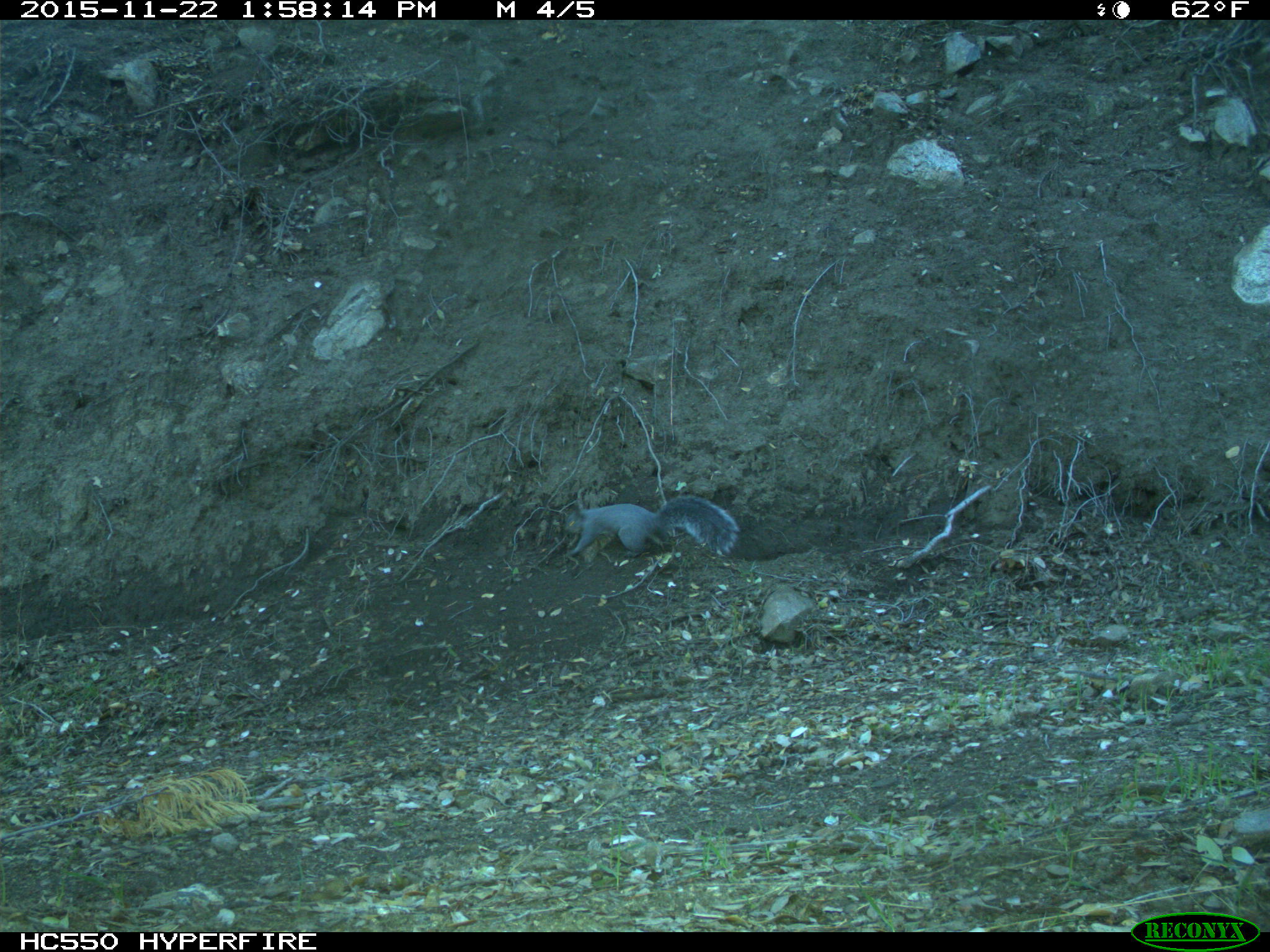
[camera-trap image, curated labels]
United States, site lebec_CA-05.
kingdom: Animalia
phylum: Chordata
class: Mammalia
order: Rodentia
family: Sciuridae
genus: Sciurus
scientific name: Sciurus carolinensis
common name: eastern gray squirrel